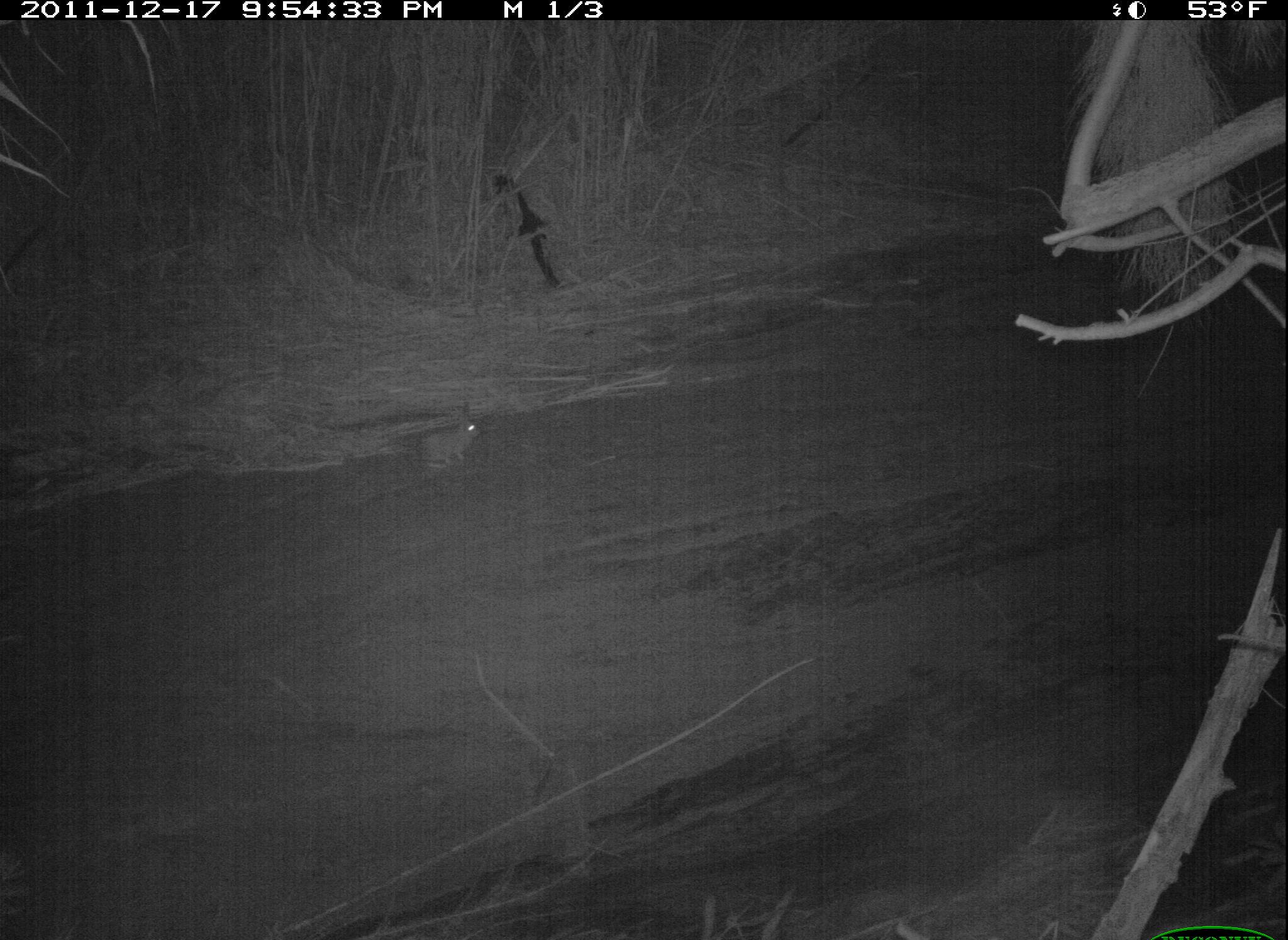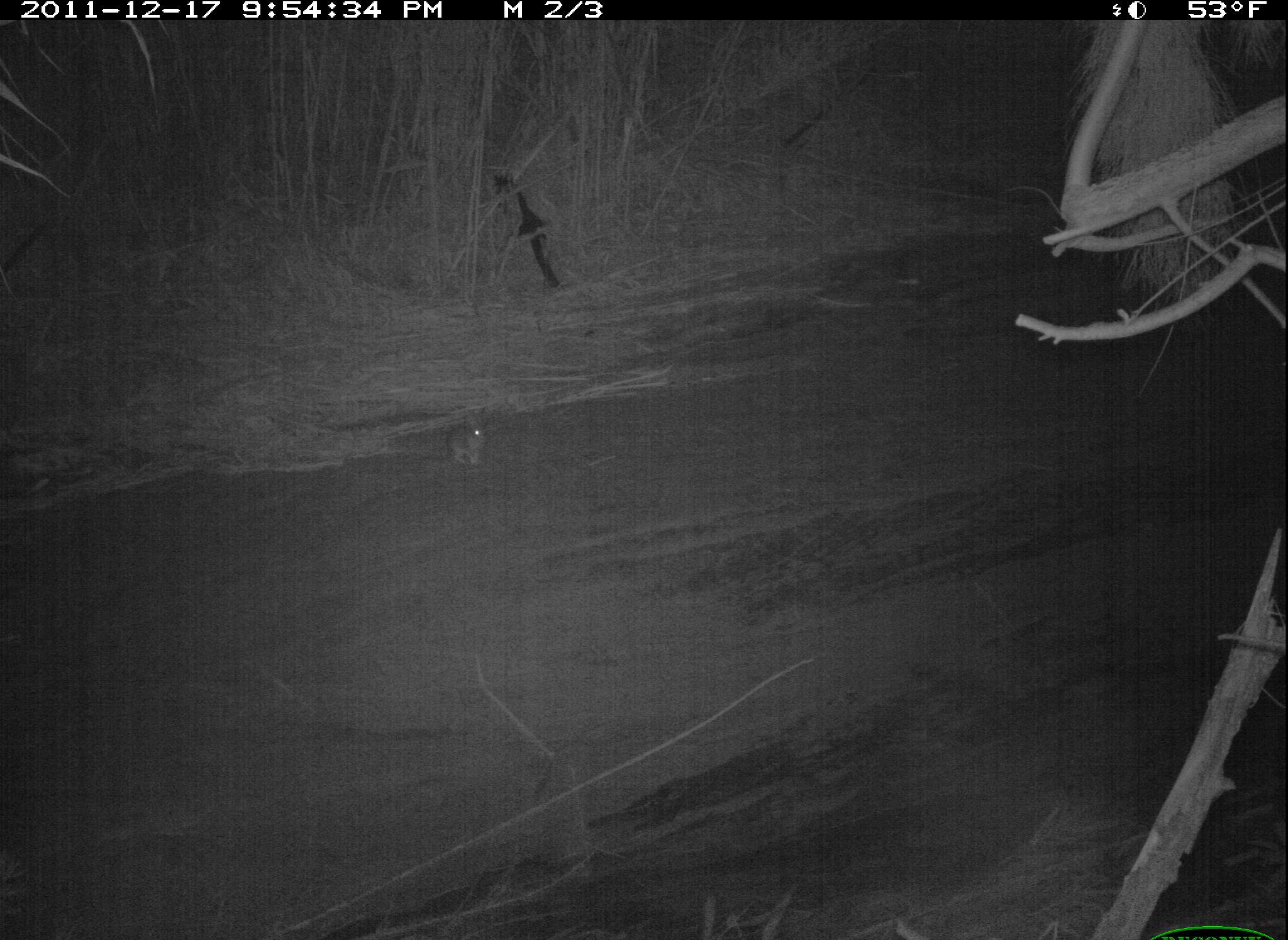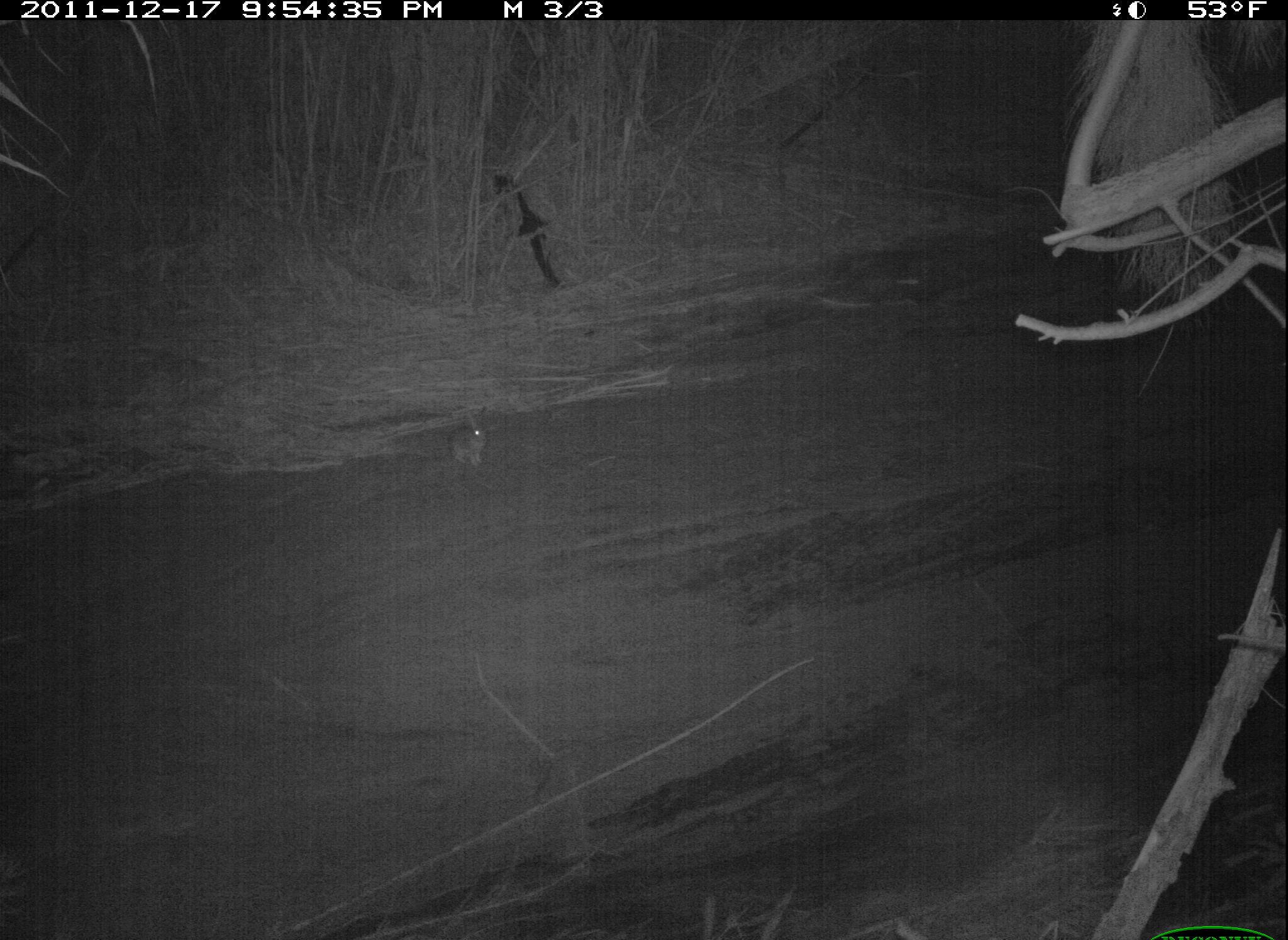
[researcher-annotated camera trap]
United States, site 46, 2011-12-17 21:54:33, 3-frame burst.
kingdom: Animalia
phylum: Chordata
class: Mammalia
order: Lagomorpha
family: Leporidae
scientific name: Leporidae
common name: rabbits and hares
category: rabbit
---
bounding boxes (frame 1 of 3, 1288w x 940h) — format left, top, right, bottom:
rabbit: 414, 398, 491, 478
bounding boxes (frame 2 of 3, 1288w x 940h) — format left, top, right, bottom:
rabbit: 439, 413, 505, 469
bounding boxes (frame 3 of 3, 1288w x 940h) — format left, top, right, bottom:
rabbit: 438, 408, 497, 480